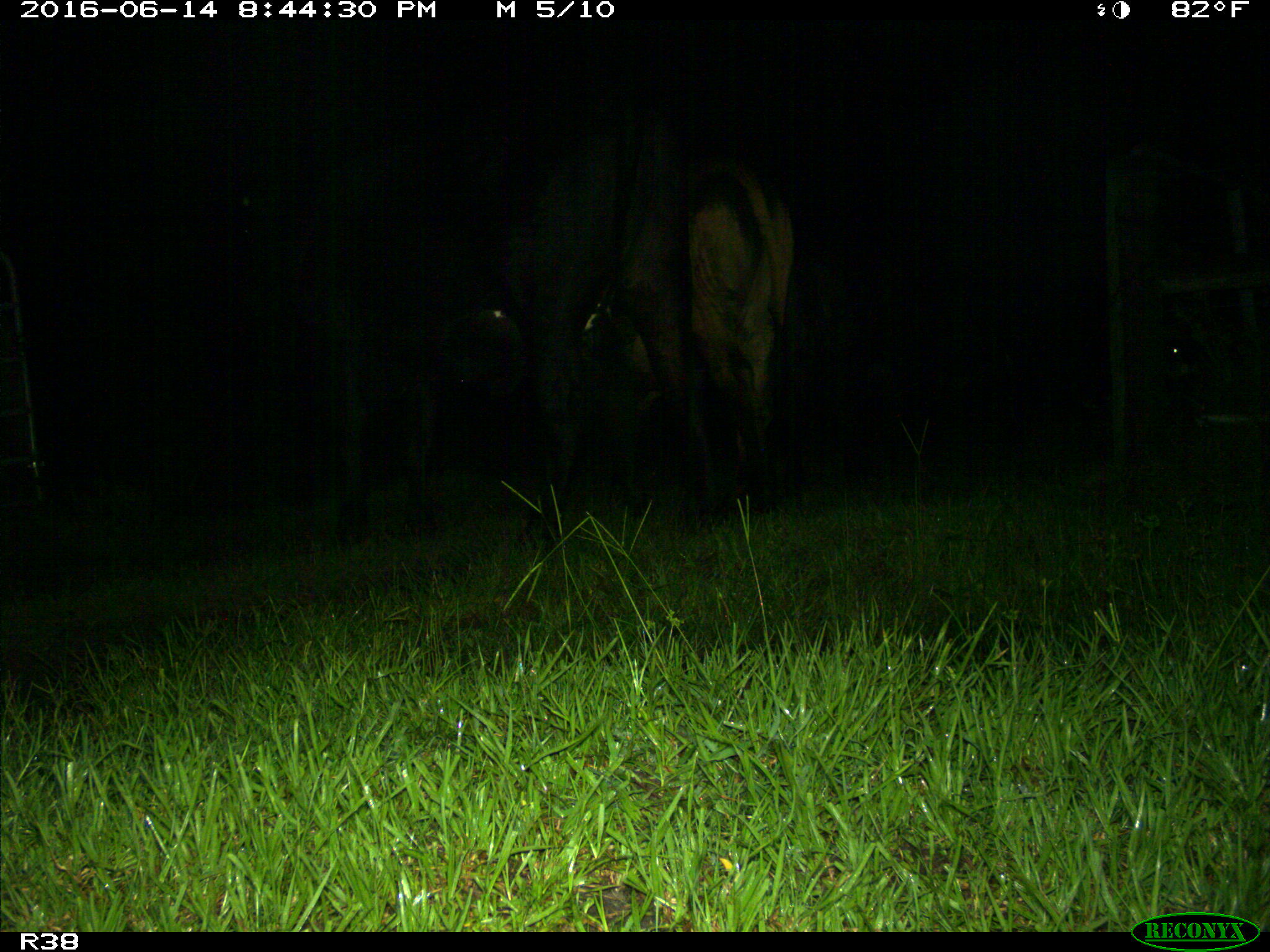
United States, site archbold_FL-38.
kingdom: Animalia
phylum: Chordata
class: Mammalia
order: Artiodactyla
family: Bovidae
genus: Bos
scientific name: Bos taurus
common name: domestic cow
Bos taurus (domestic cow).